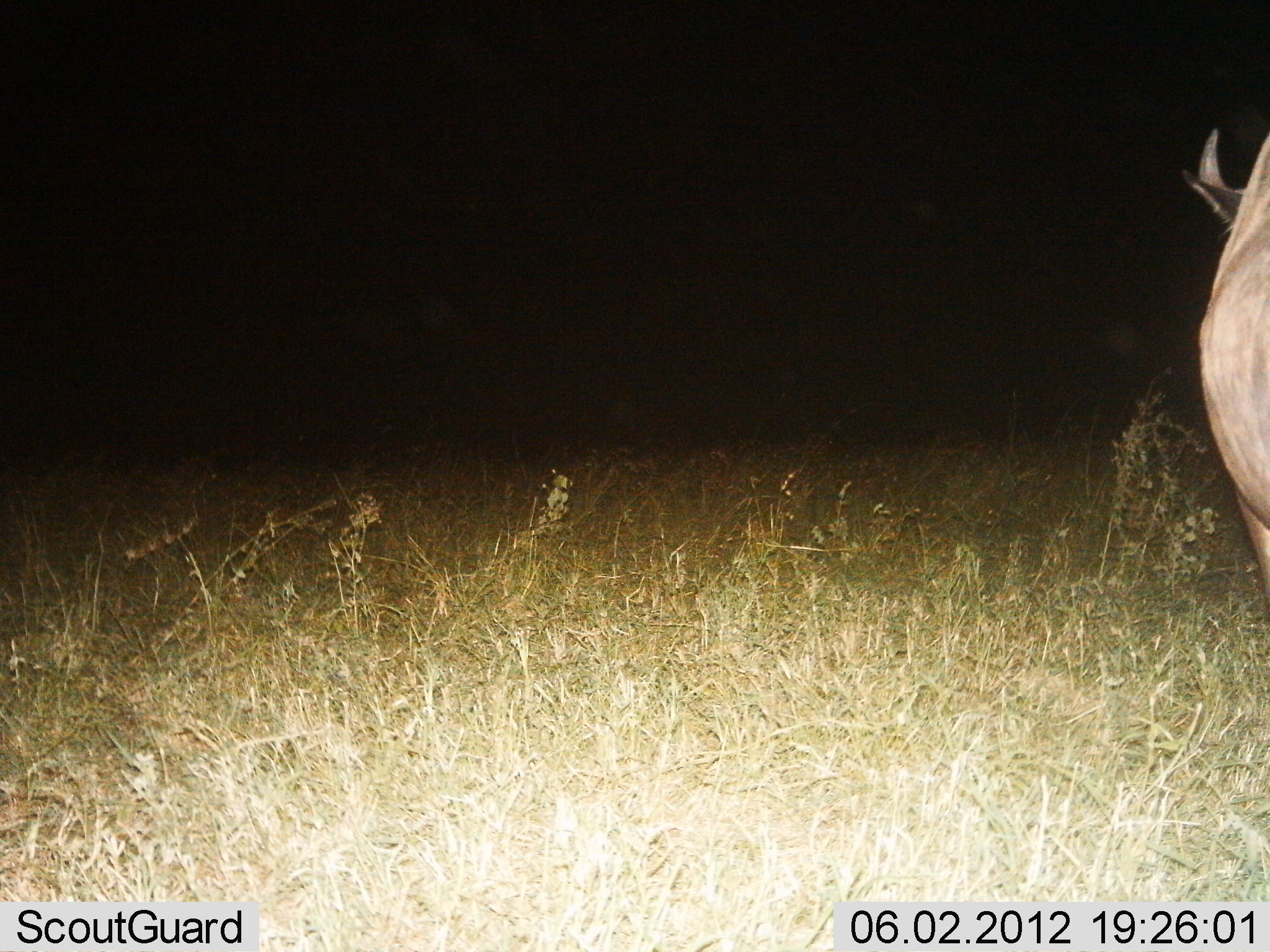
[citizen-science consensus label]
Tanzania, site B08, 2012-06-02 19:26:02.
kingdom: Animalia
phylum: Chordata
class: Mammalia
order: Artiodactyla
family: Bovidae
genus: Connochaetes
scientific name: Connochaetes taurinus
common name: blue wildebeest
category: wildebeest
Wildebeest (blue wildebeest) (Connochaetes taurinus), count 1. Behavior (volunteer vote fractions): standing 90%, resting 0%, moving 10%, interacting 0%. Young present (vote fraction): 0%. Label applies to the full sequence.